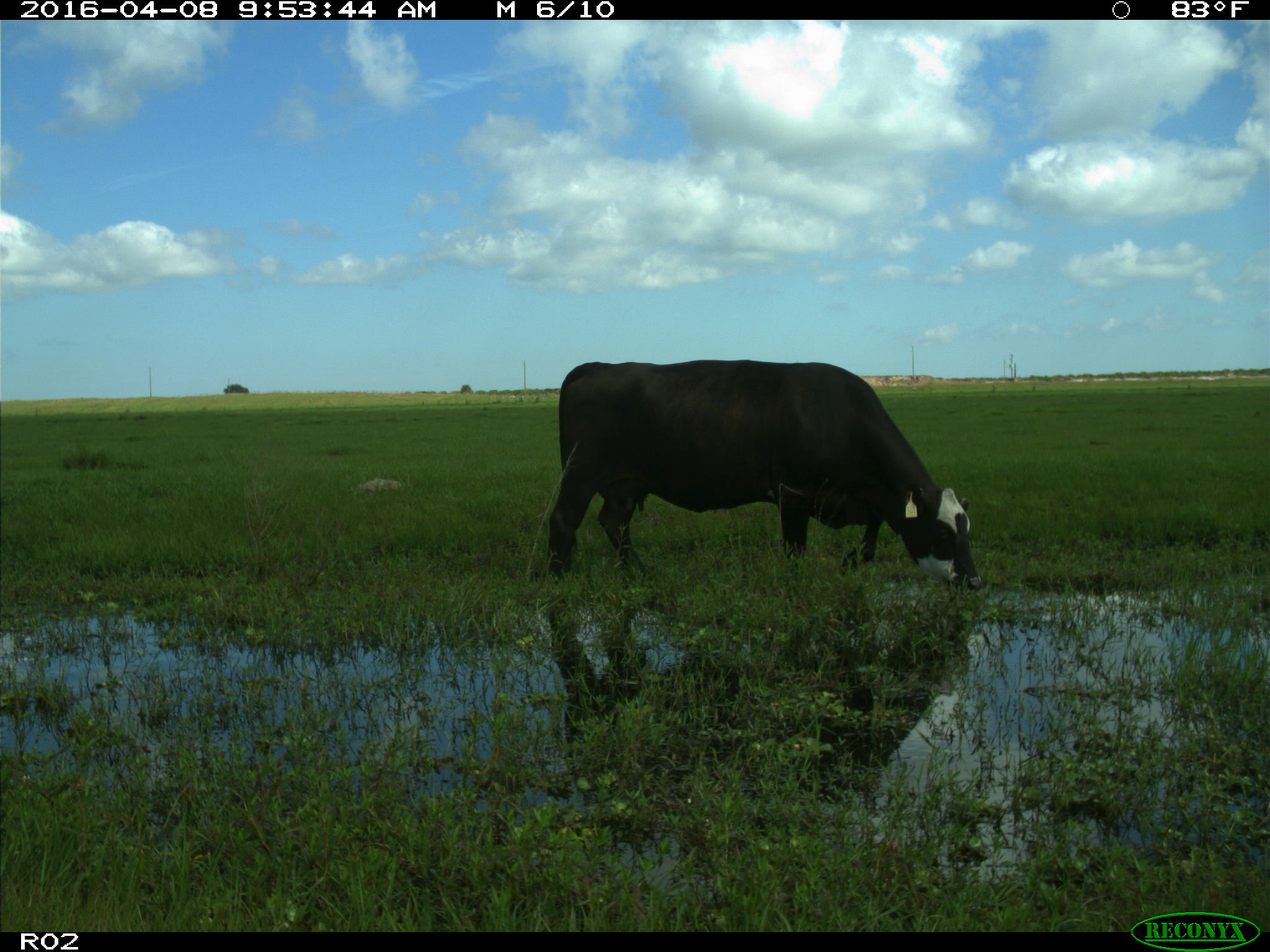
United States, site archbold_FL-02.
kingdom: Animalia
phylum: Chordata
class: Mammalia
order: Artiodactyla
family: Bovidae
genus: Bos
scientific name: Bos taurus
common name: domestic cow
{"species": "Bos taurus (domestic cow)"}